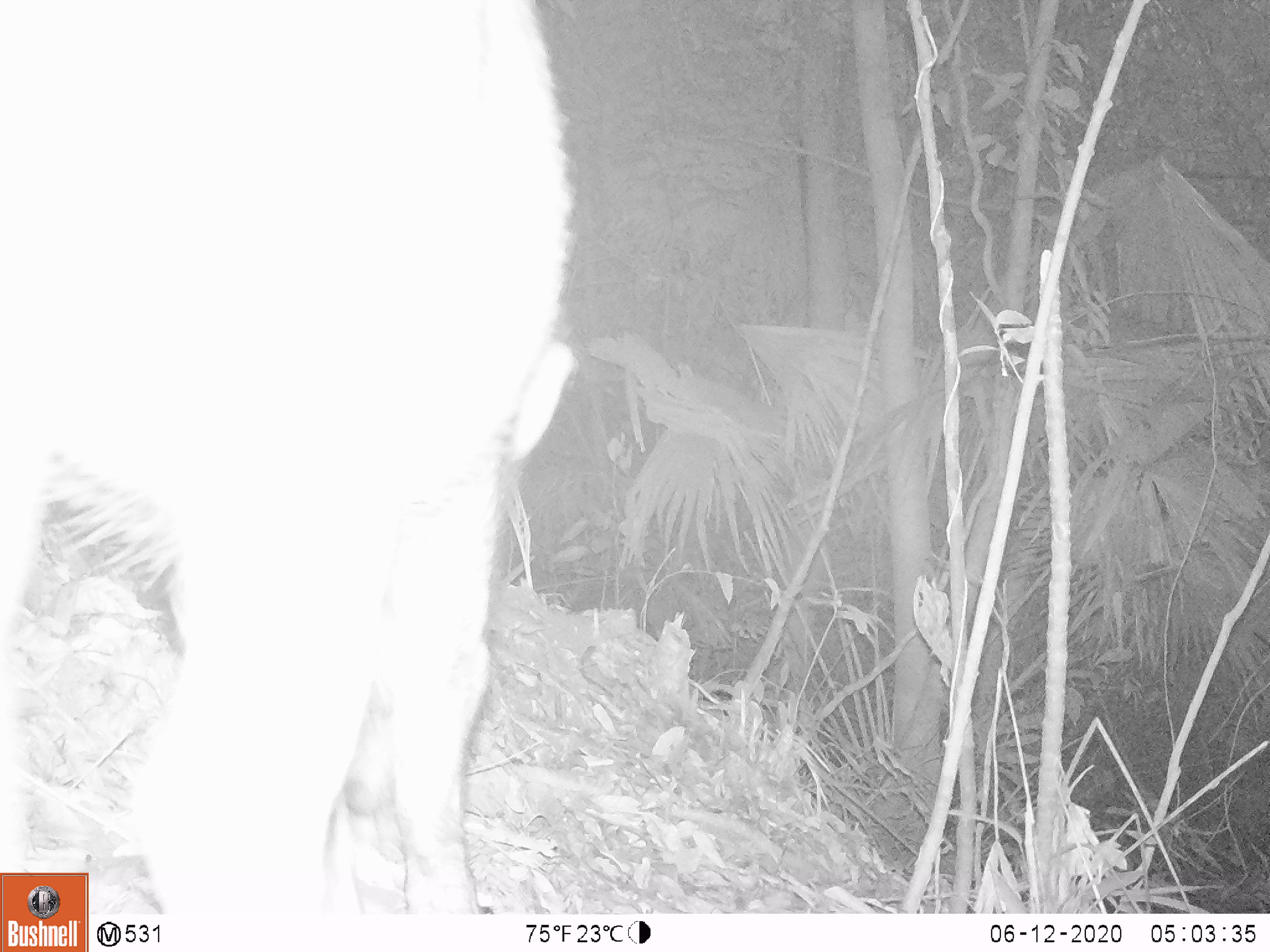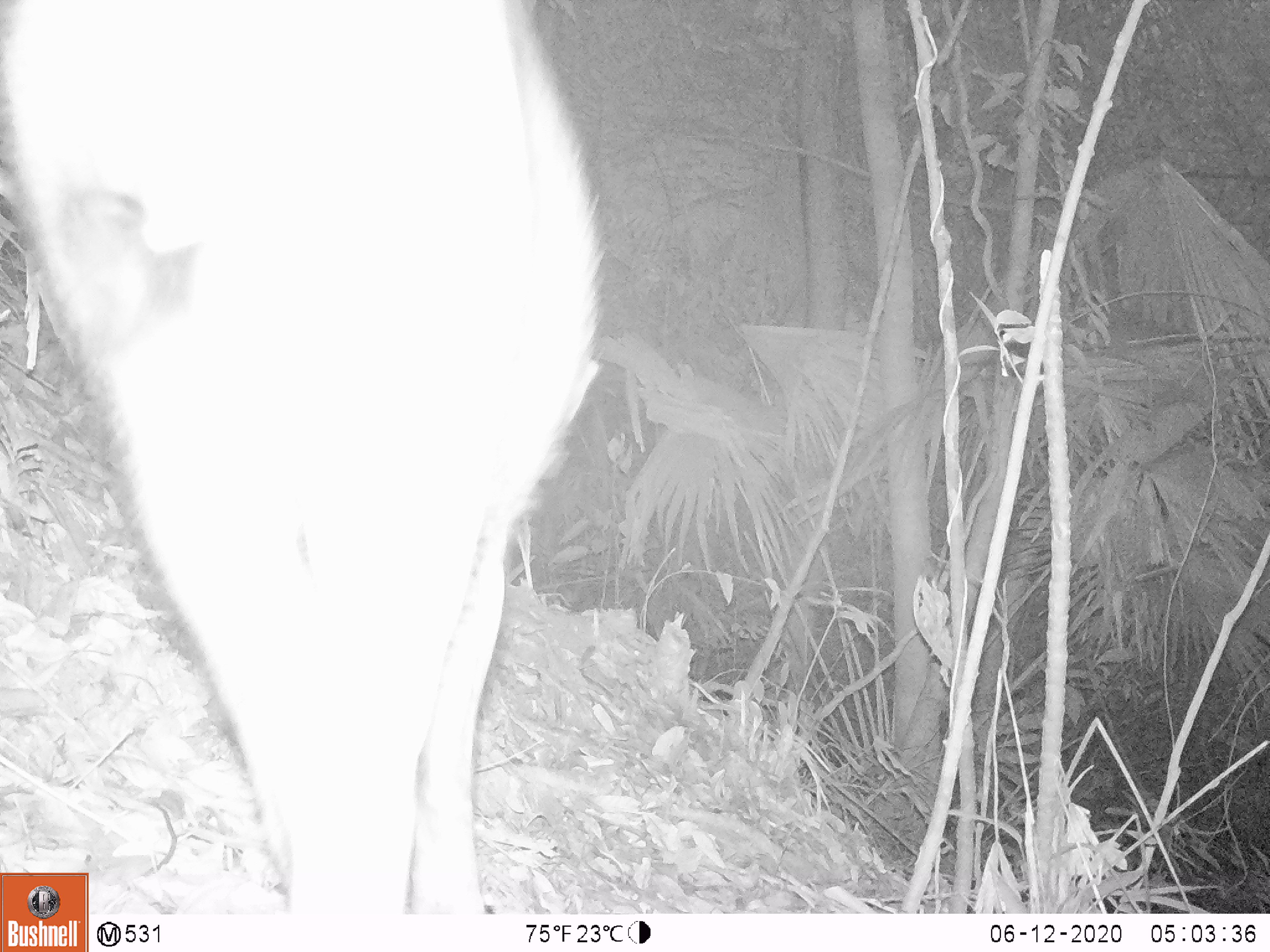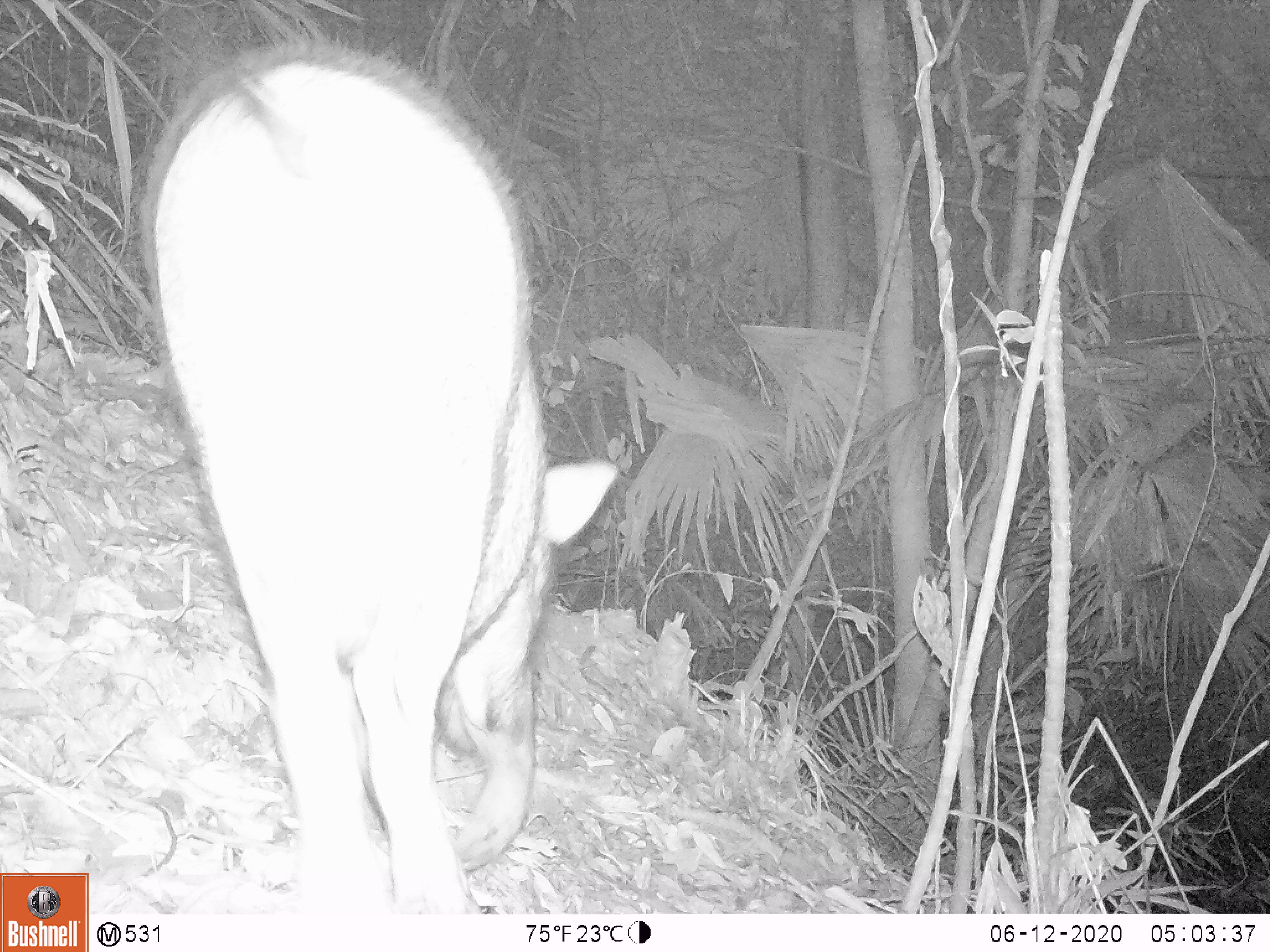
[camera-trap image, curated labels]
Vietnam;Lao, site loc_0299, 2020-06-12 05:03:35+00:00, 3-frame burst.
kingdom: Animalia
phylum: Chordata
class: Mammalia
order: Artiodactyla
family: Suidae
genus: Sus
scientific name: Sus scrofa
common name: eurasian wild pig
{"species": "eurasian wild pig (Sus scrofa)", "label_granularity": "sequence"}